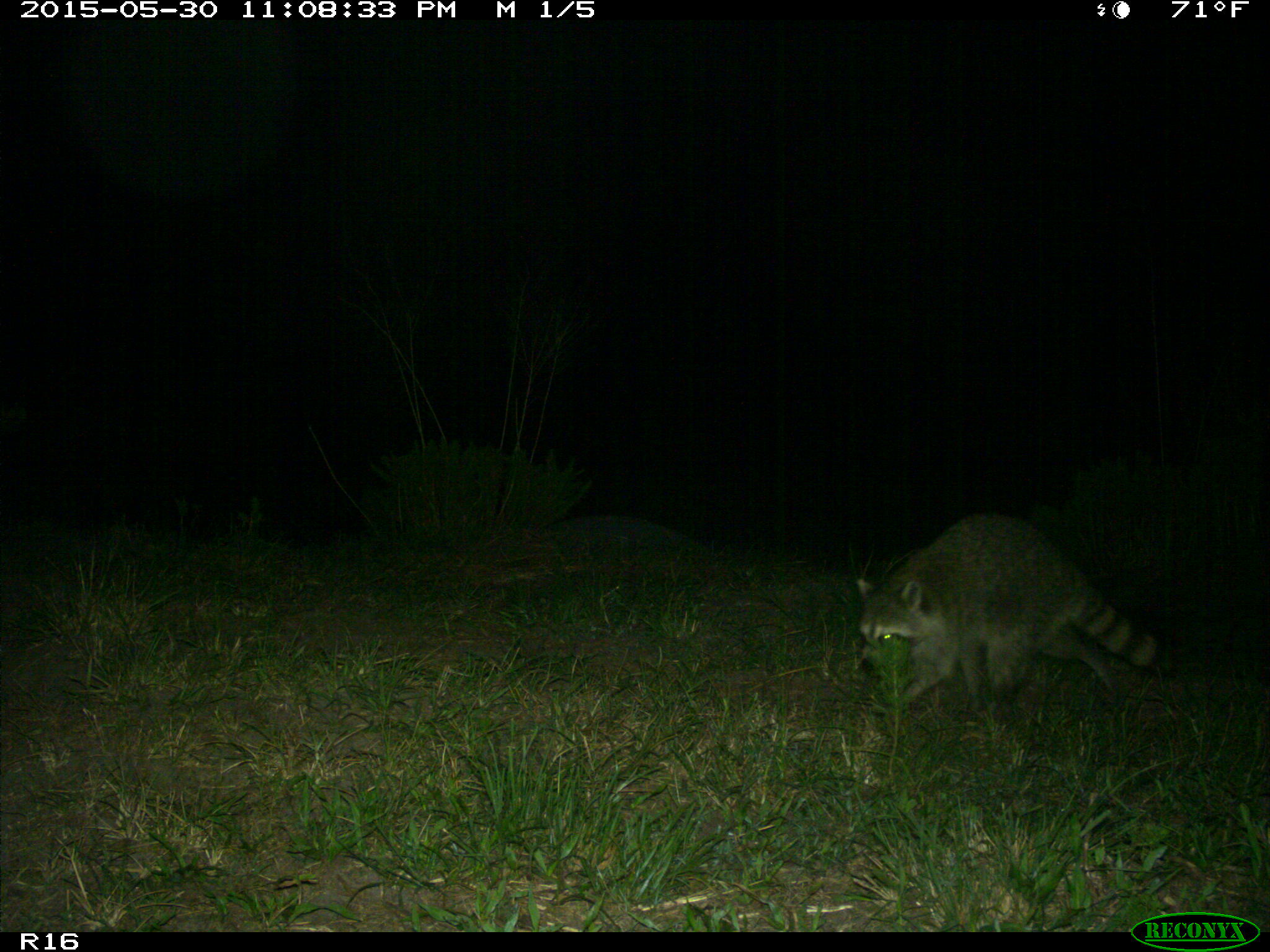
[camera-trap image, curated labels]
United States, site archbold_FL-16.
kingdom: Animalia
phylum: Chordata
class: Mammalia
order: Carnivora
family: Procyonidae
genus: Procyon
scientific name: Procyon lotor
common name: common raccoon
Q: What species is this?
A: Procyon lotor (common raccoon).